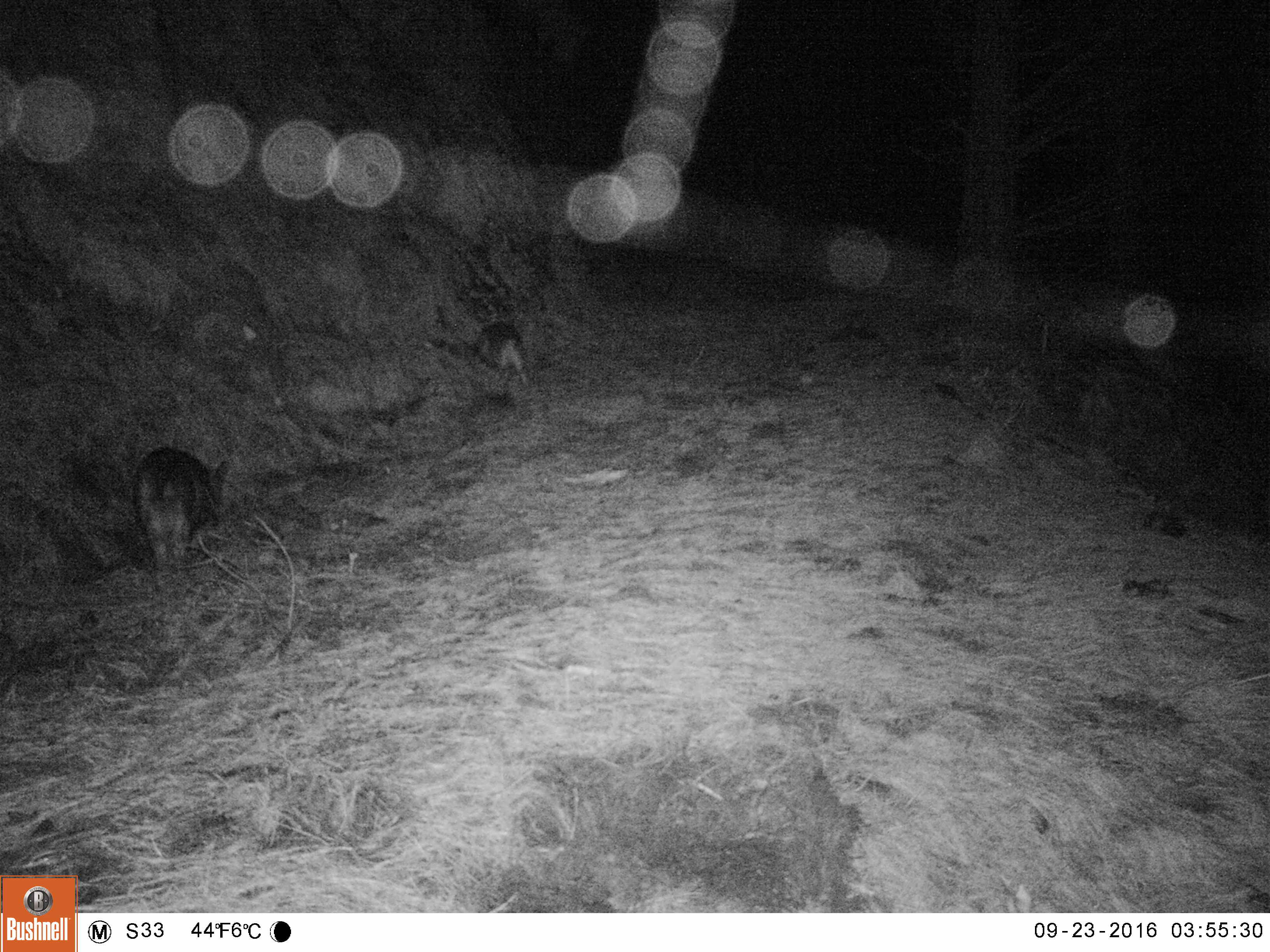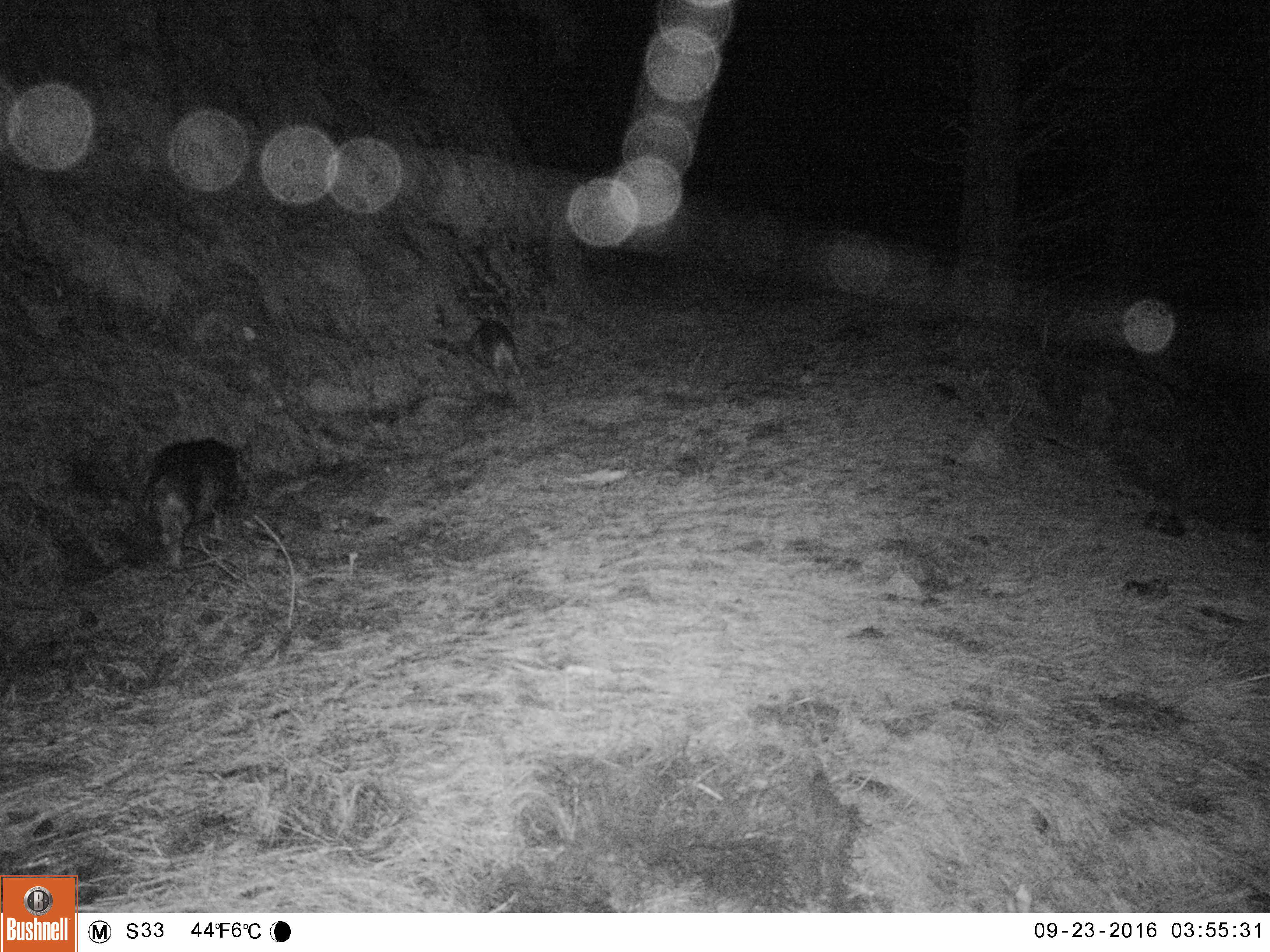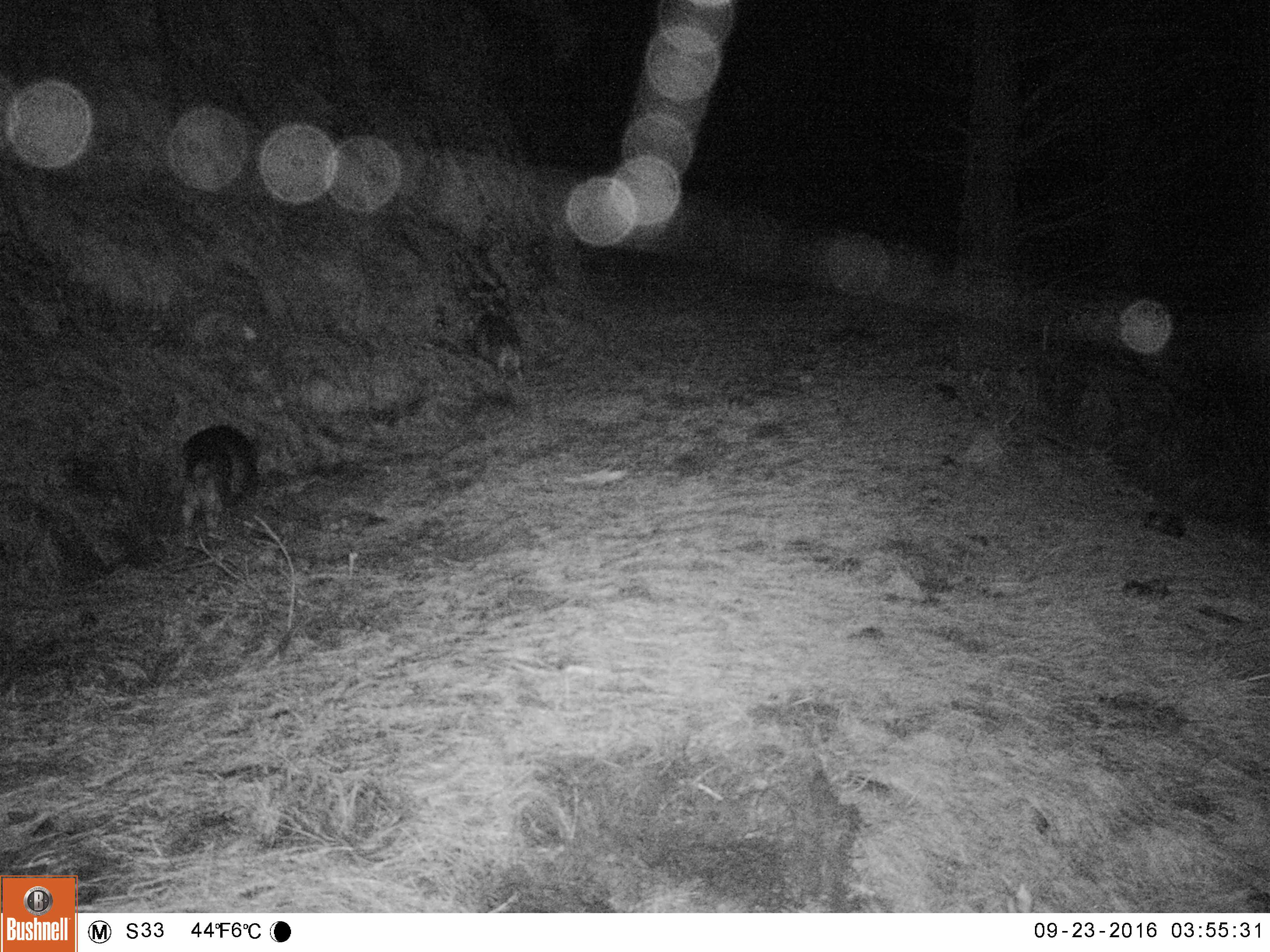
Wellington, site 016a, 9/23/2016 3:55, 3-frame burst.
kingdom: Animalia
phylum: Chordata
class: Mammalia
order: Artiodactyla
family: Suidae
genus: Sus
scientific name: Sus scrofa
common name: pig